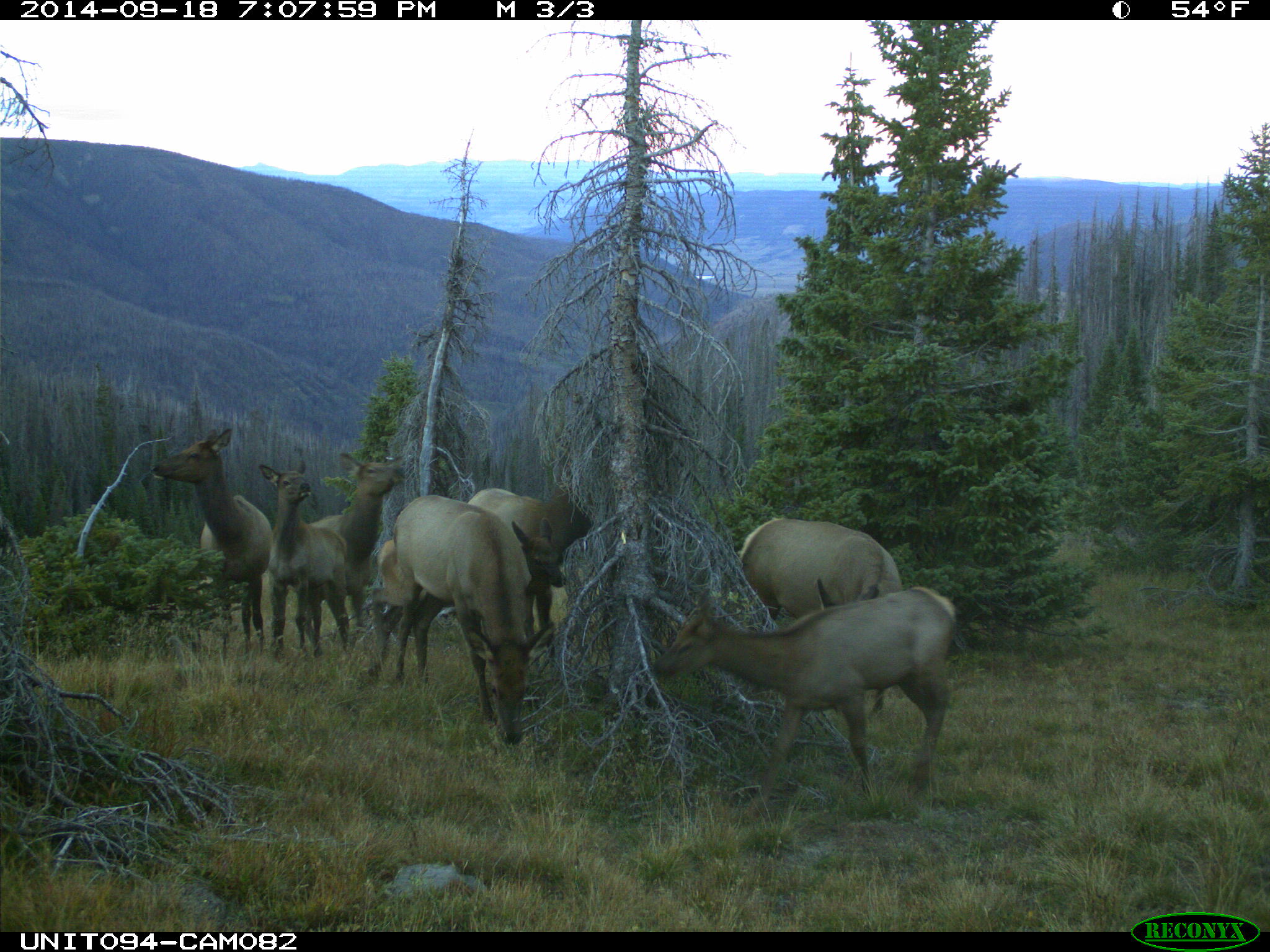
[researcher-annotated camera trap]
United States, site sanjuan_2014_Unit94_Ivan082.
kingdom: Animalia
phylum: Chordata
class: Mammalia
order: Artiodactyla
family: Cervidae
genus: Cervus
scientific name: Cervus elaphus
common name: red deer